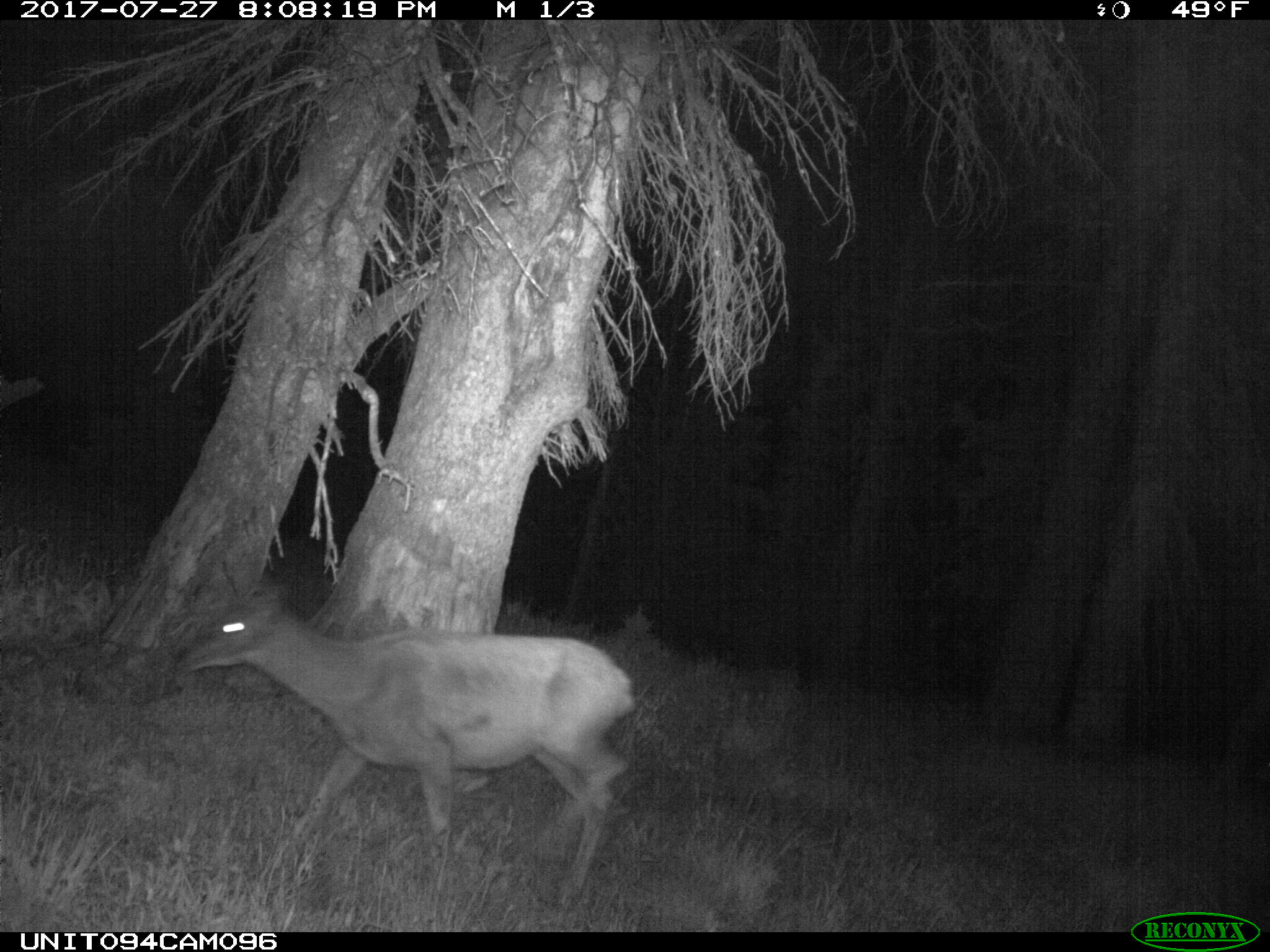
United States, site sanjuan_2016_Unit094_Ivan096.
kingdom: Animalia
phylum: Chordata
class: Mammalia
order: Artiodactyla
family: Cervidae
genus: Odocoileus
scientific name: Odocoileus hemionus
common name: mule deer